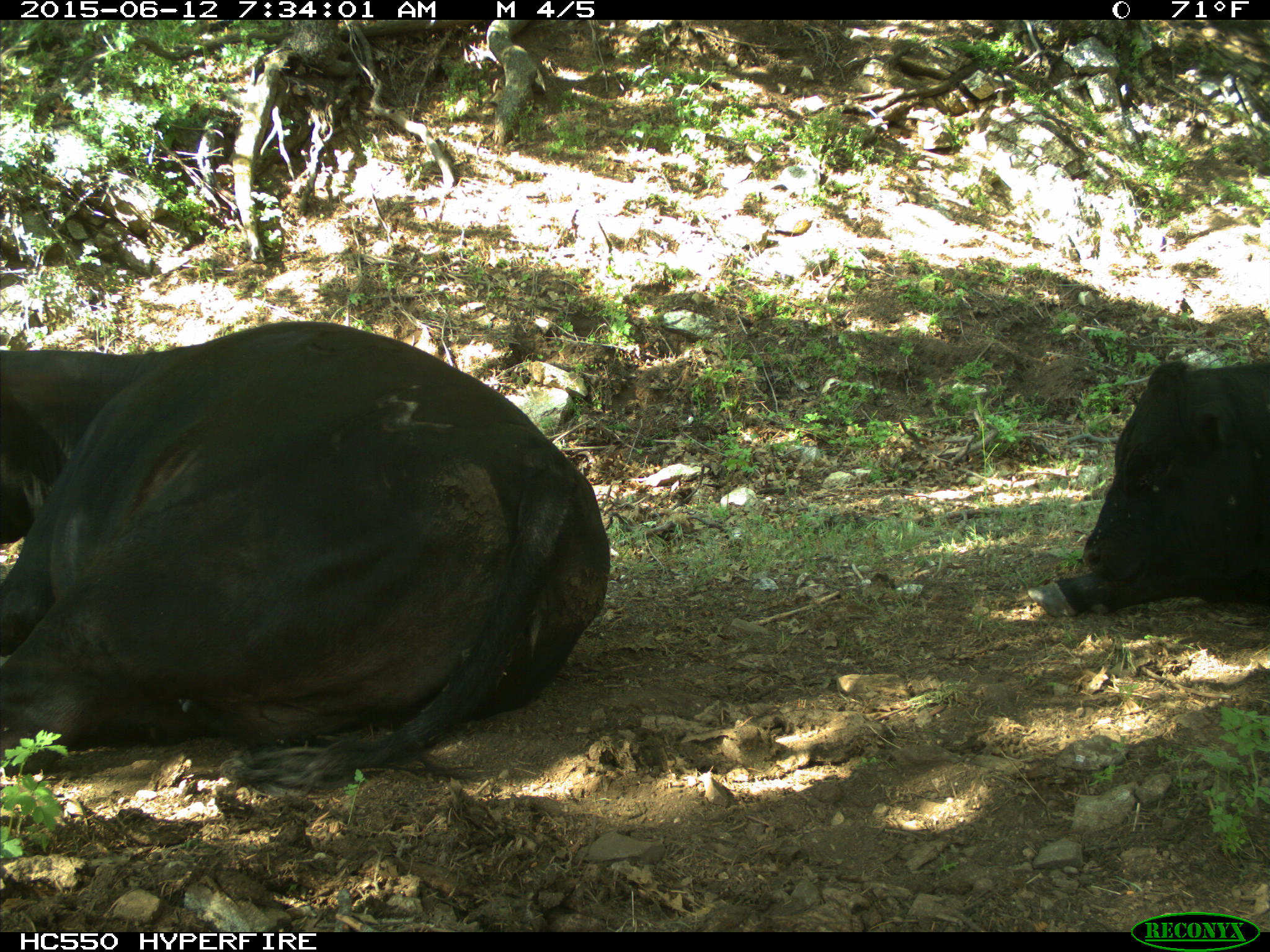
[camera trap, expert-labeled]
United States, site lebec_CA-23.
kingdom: Animalia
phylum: Chordata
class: Mammalia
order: Artiodactyla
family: Bovidae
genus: Bos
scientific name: Bos taurus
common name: domestic cow